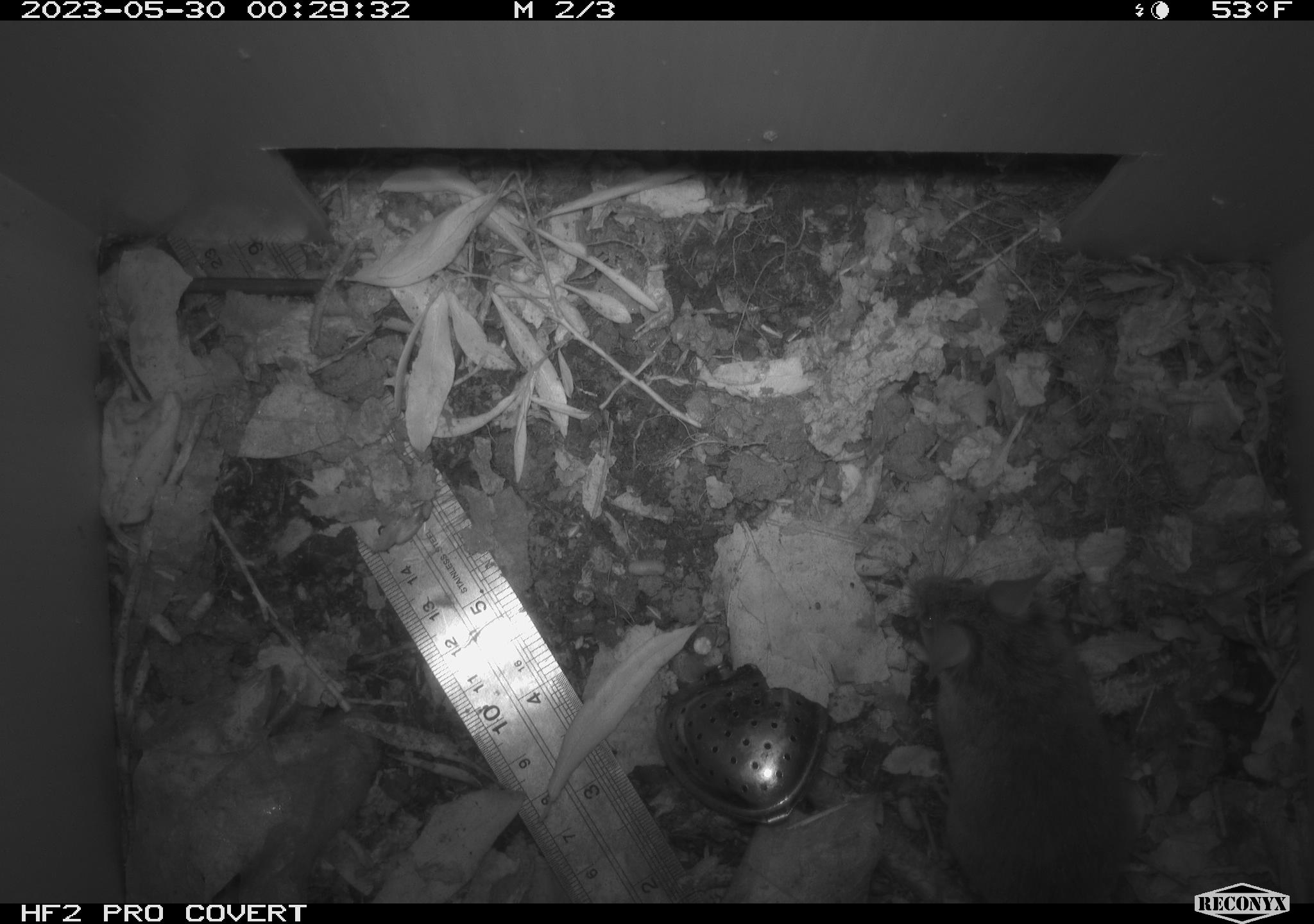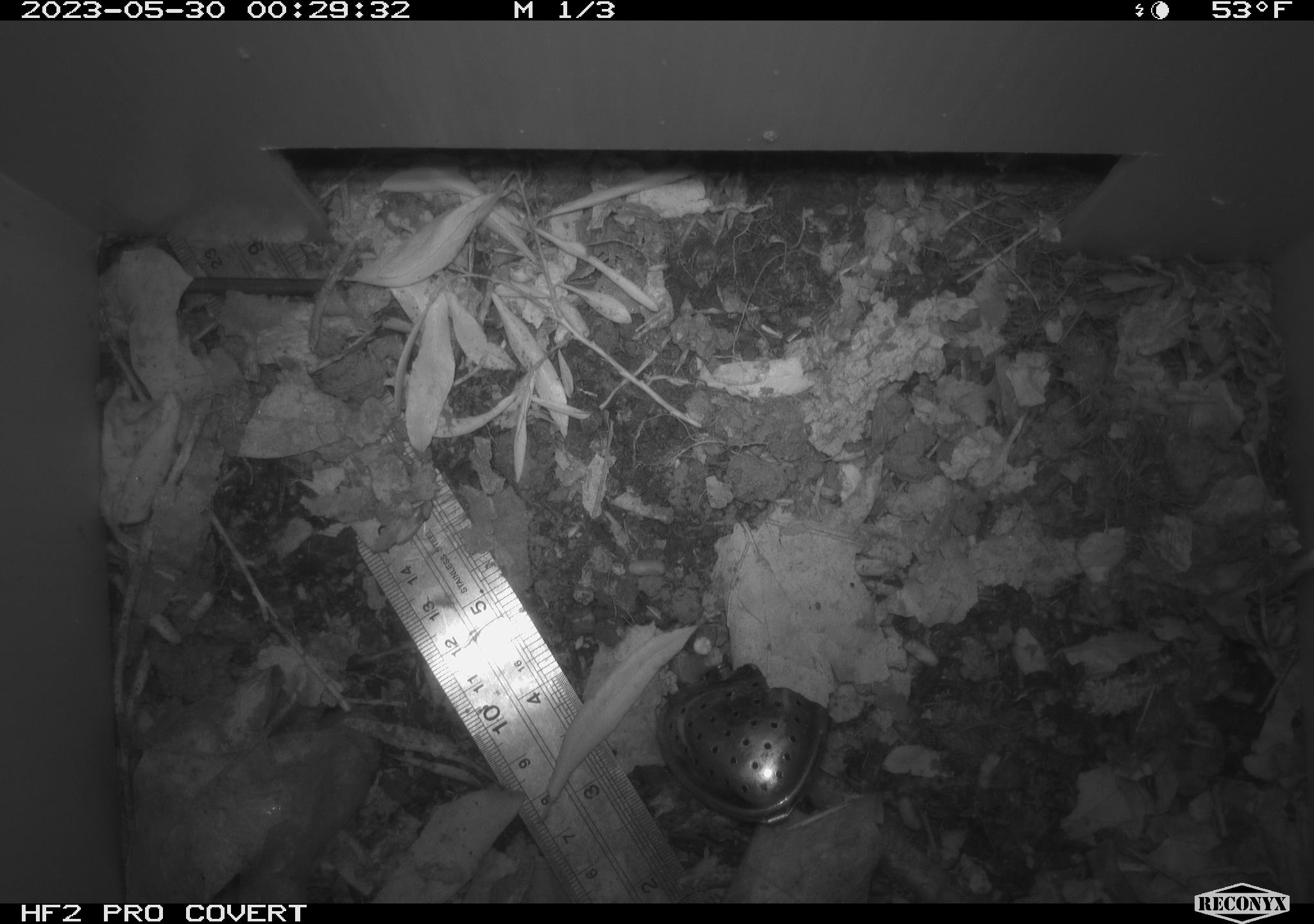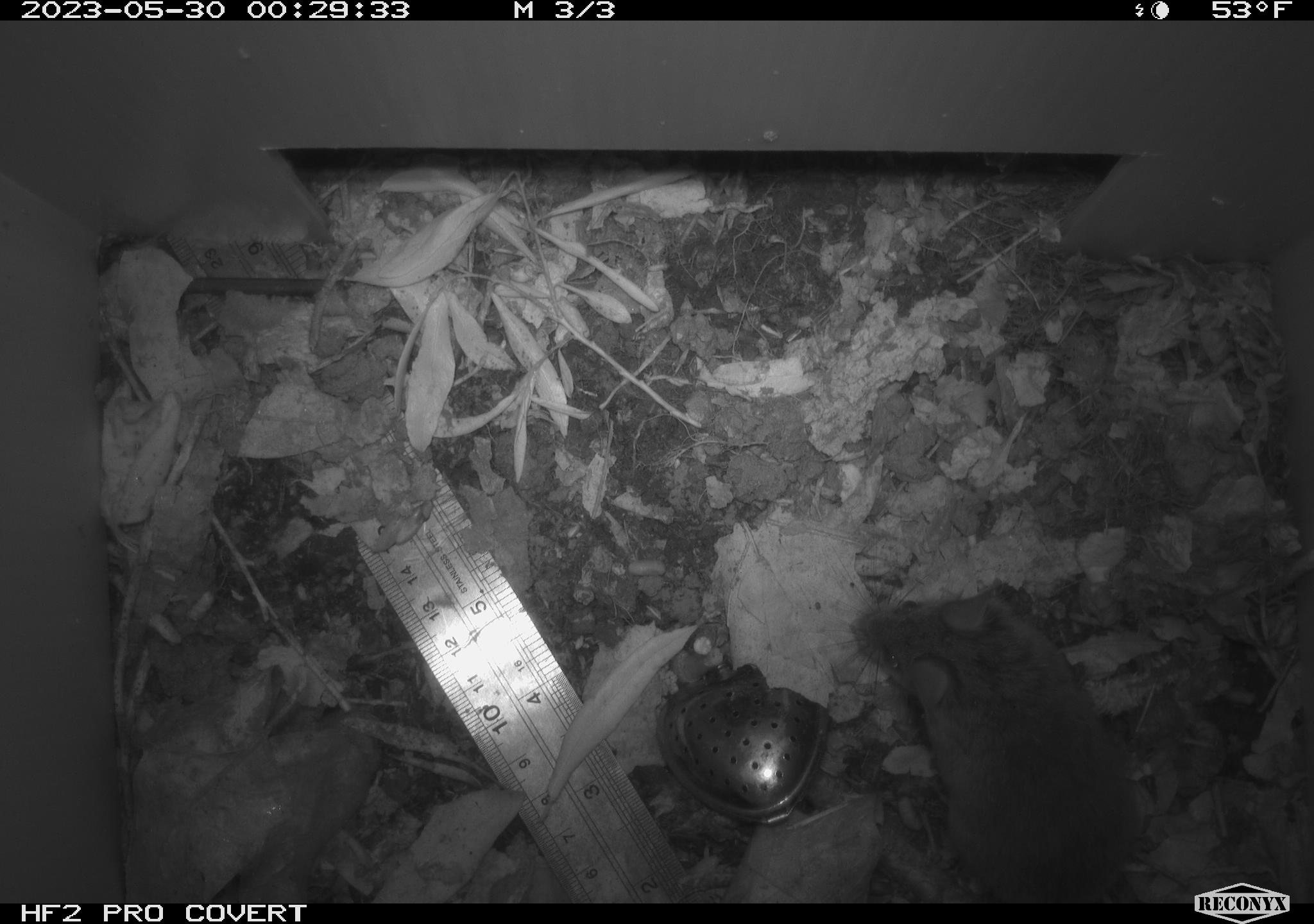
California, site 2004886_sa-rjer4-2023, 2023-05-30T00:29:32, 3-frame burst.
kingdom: Animalia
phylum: Chordata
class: Mammalia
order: Rodentia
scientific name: Rodentia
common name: mouse species